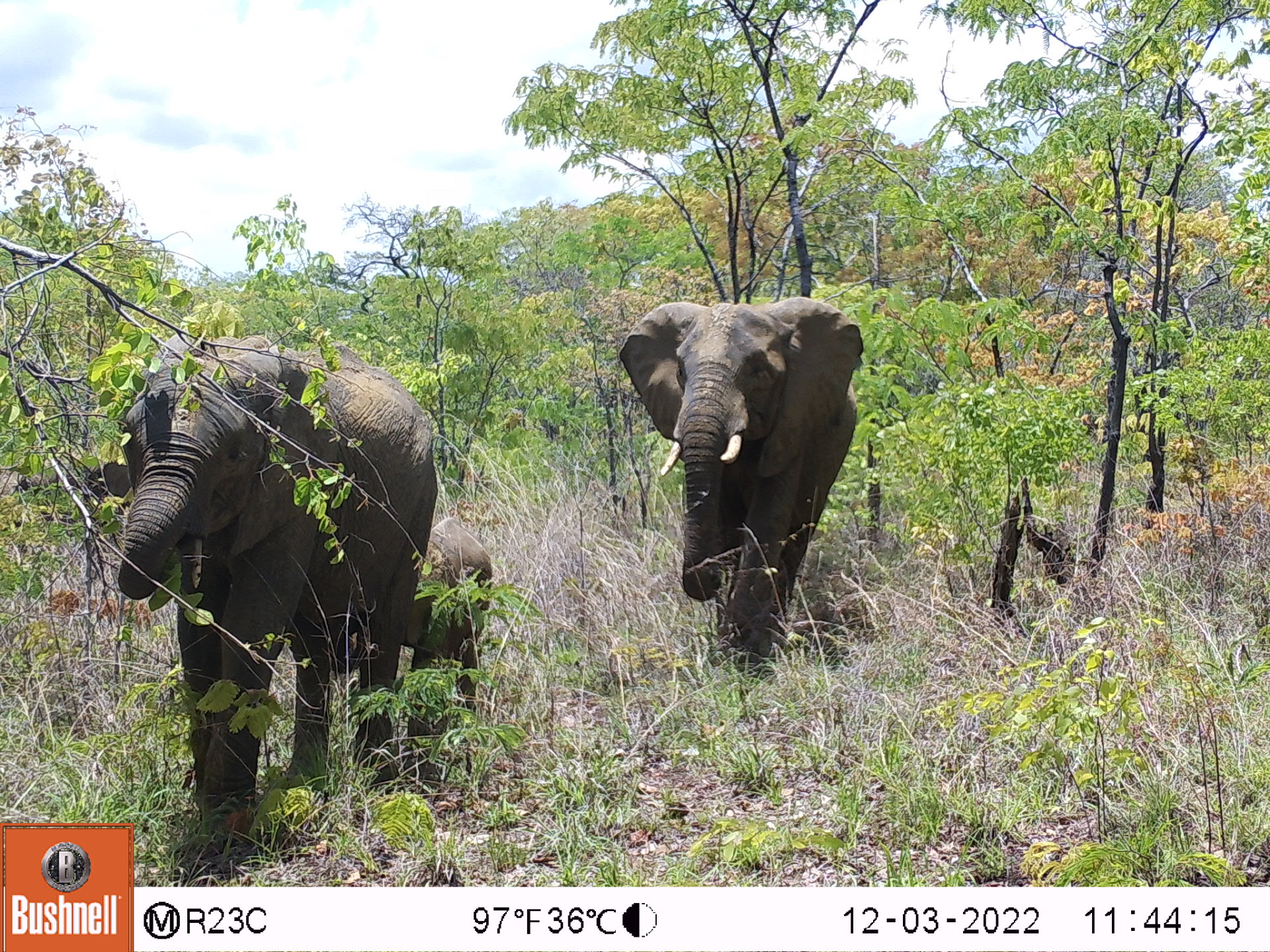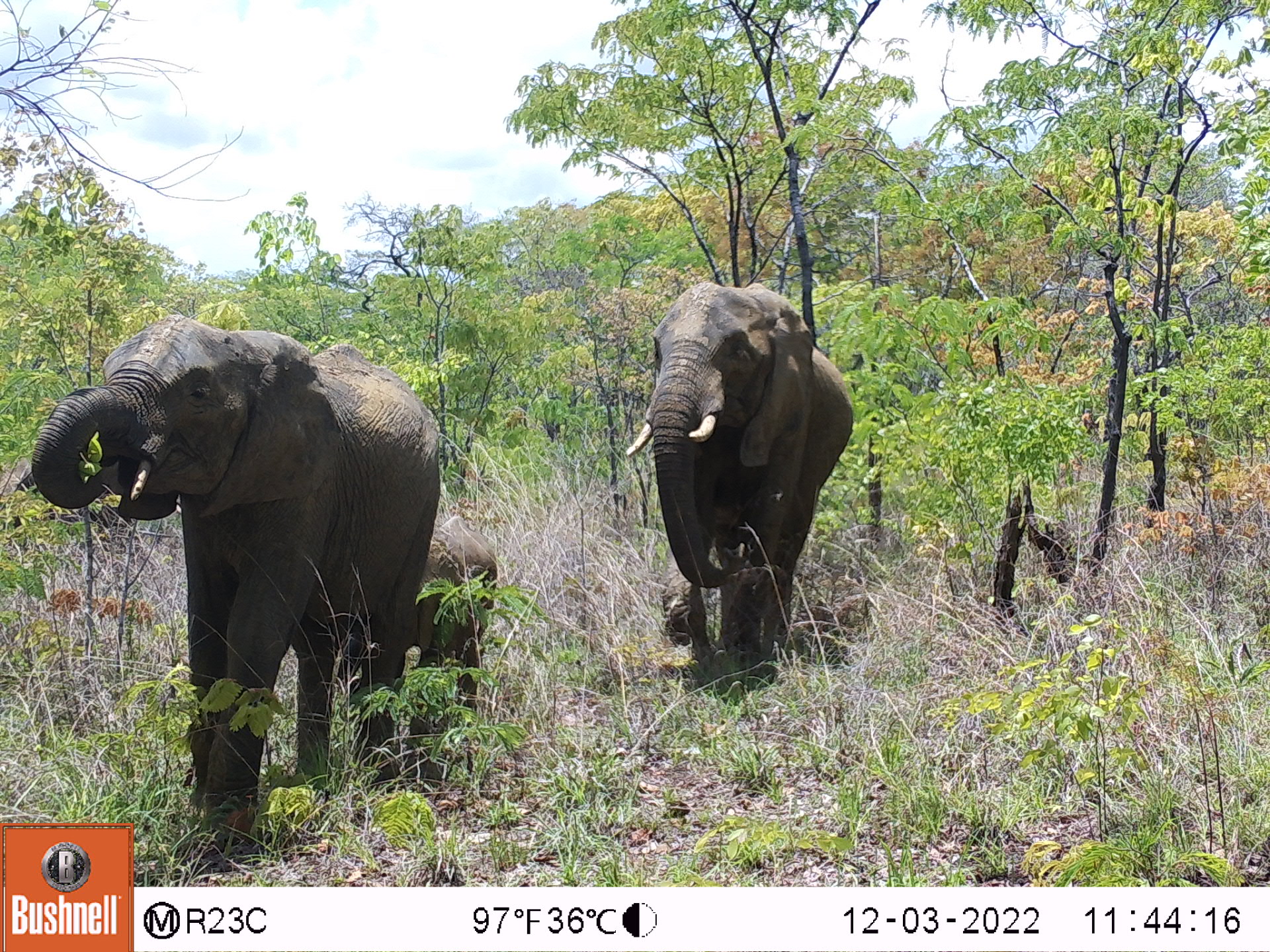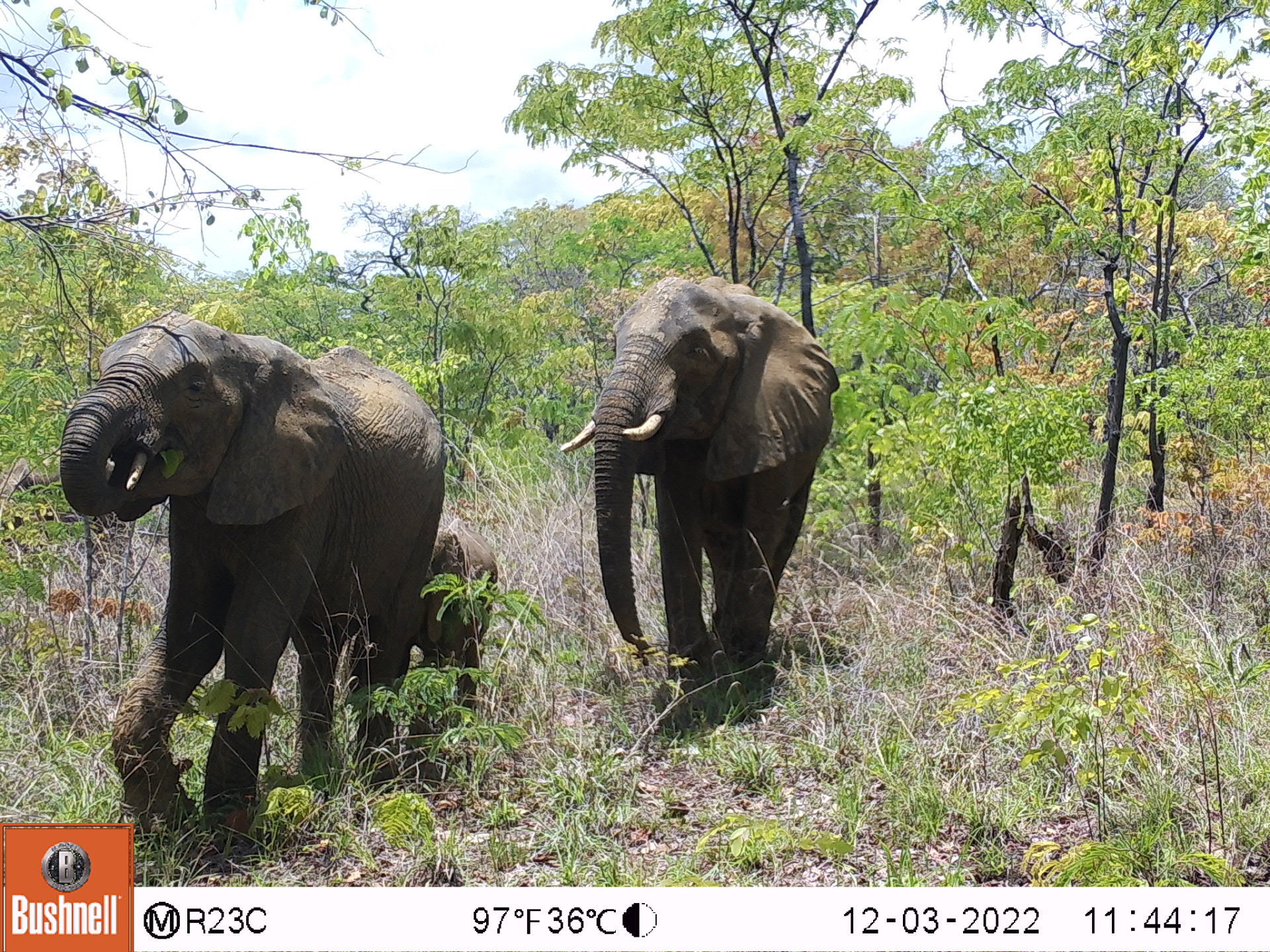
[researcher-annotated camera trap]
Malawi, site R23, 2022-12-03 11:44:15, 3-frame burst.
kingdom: Animalia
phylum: Chordata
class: Mammalia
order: Proboscidea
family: Elephantidae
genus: Loxodonta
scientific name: Loxodonta africana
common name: african savanna elephant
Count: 3.